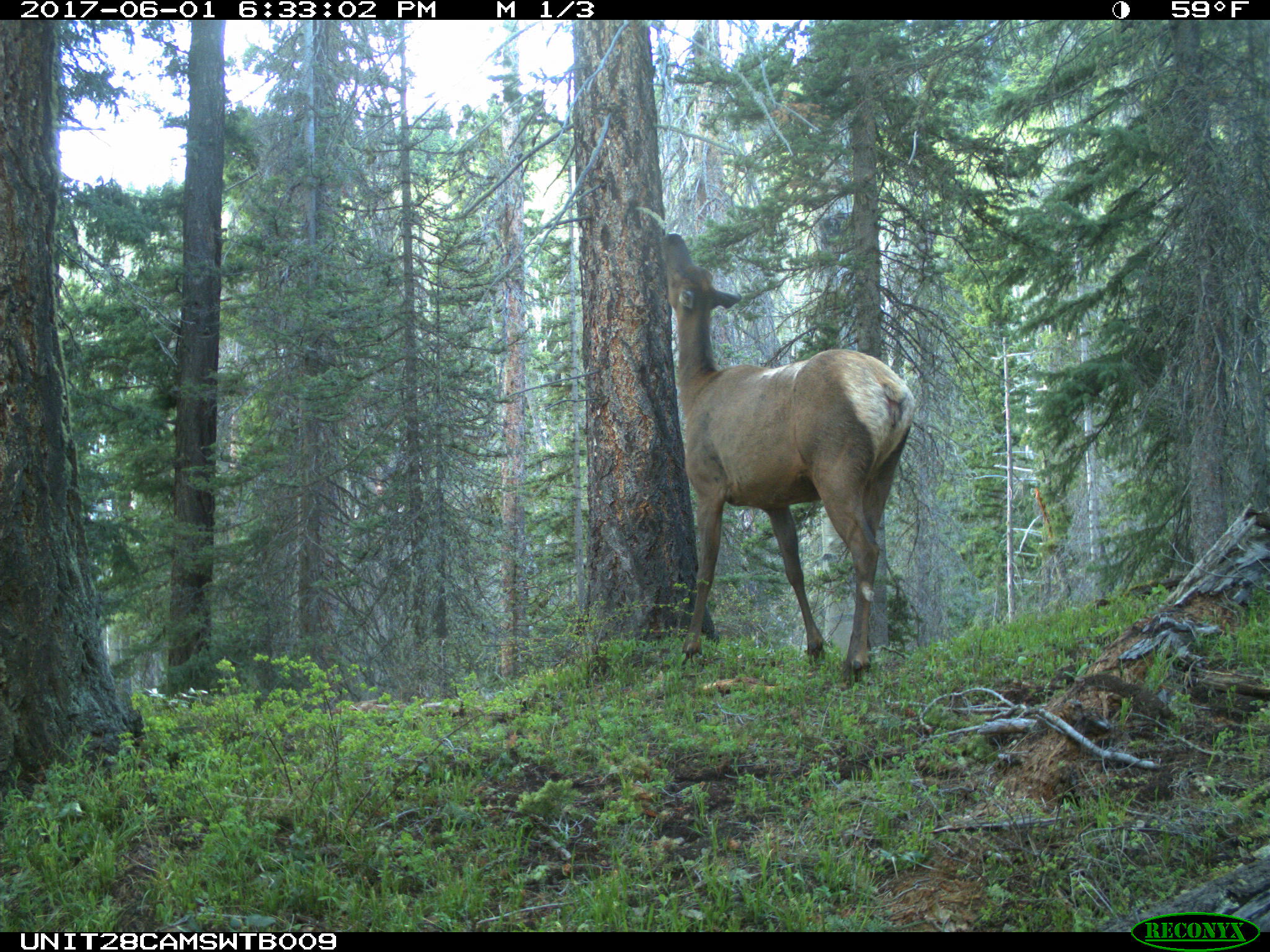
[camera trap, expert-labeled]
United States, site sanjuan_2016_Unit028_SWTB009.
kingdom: Animalia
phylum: Chordata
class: Mammalia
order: Artiodactyla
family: Cervidae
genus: Cervus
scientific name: Cervus elaphus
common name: red deer